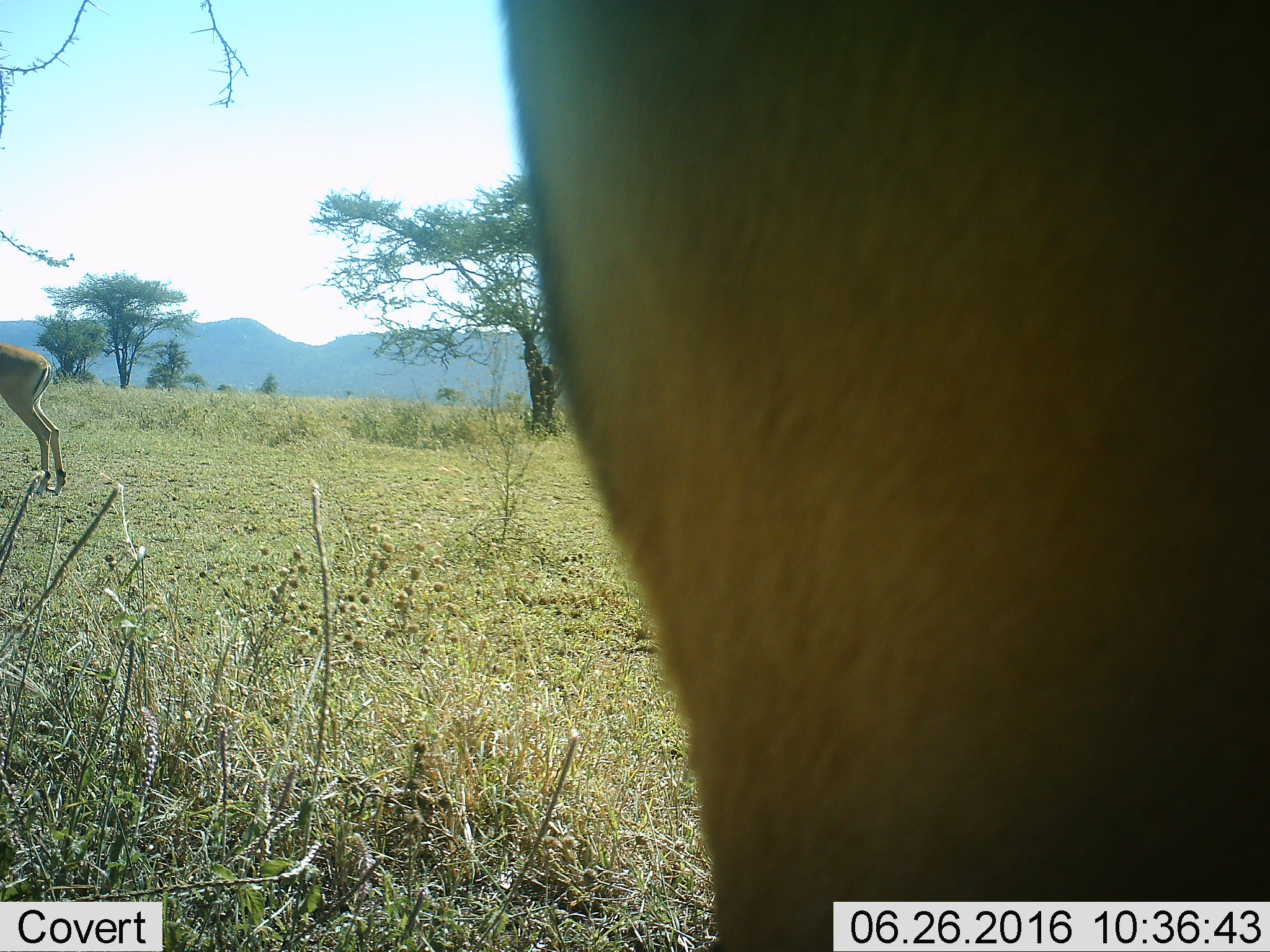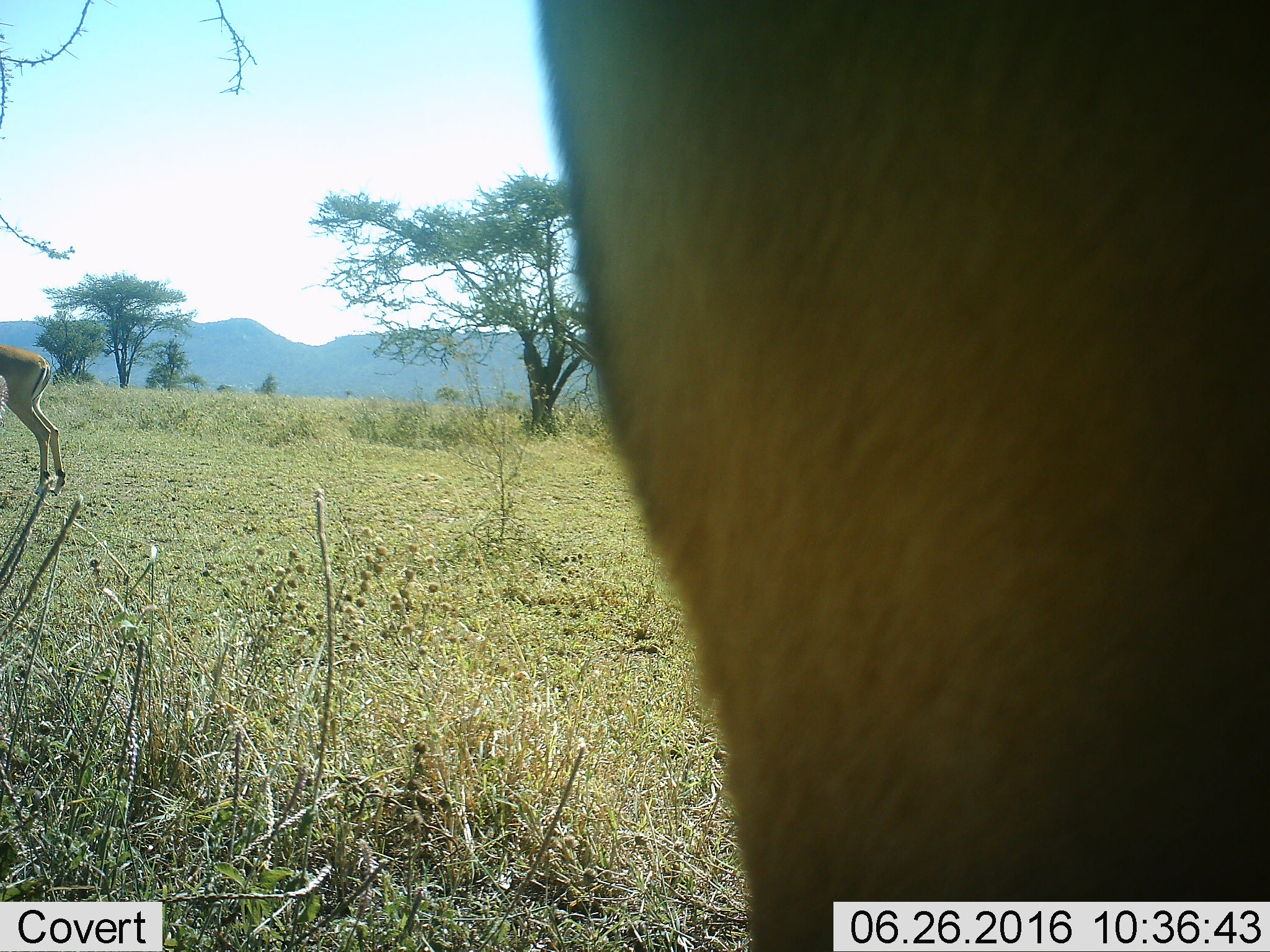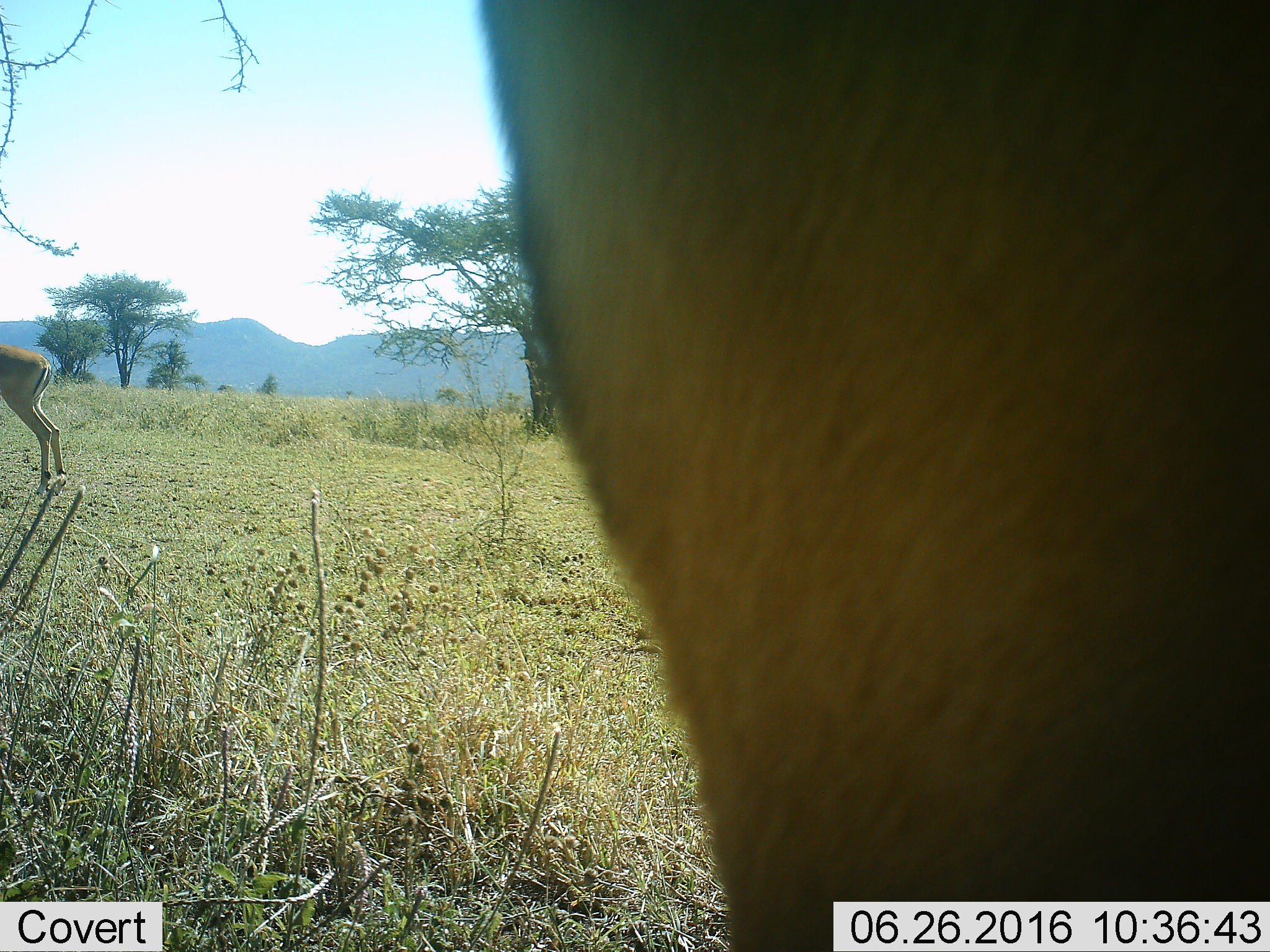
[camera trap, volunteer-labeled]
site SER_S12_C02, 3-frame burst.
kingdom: Animalia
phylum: Chordata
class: Mammalia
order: Artiodactyla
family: Bovidae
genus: Aepyceros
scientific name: Aepyceros melampus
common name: impala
Impala (Aepyceros melampus), count 2. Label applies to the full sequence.